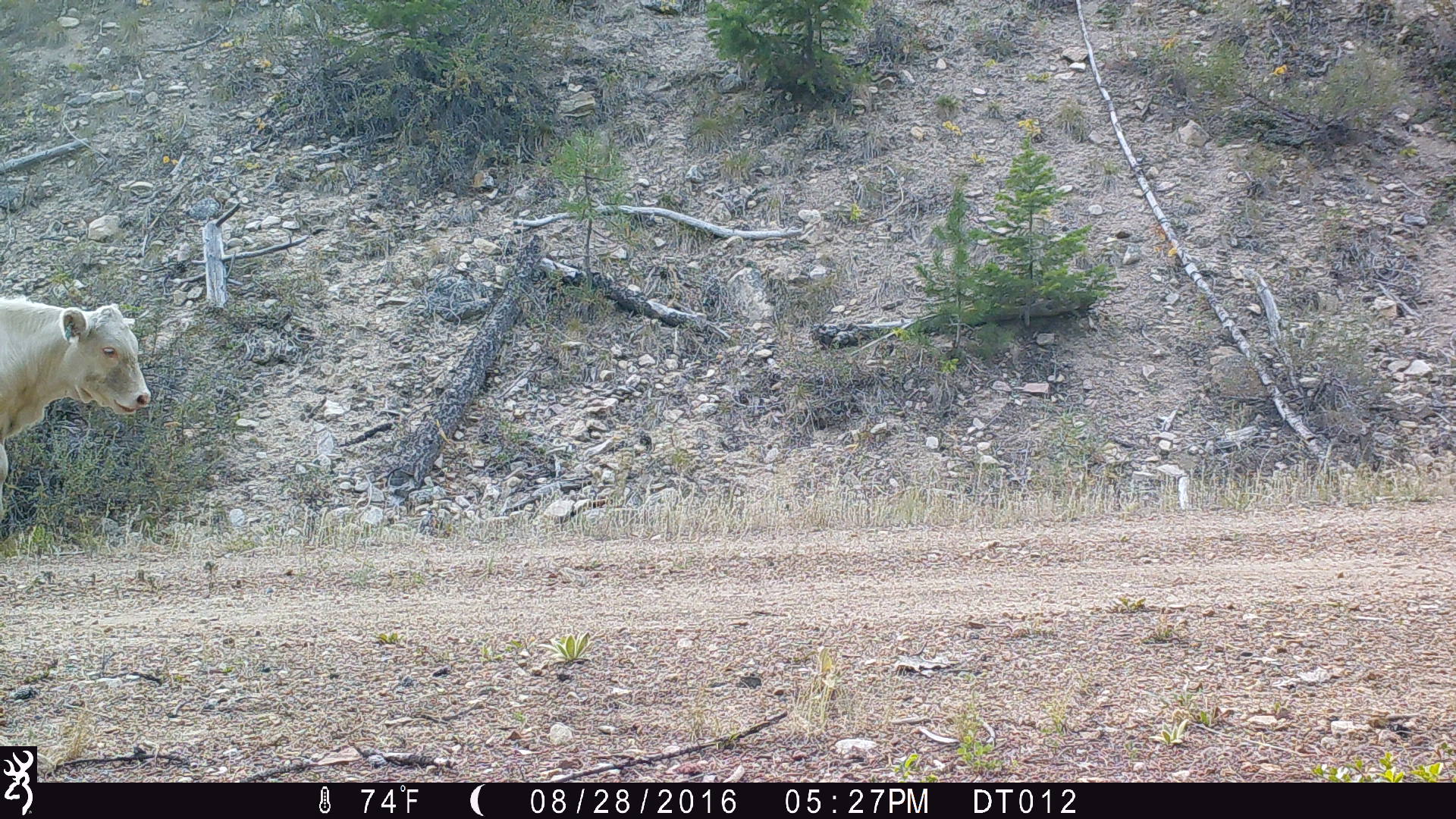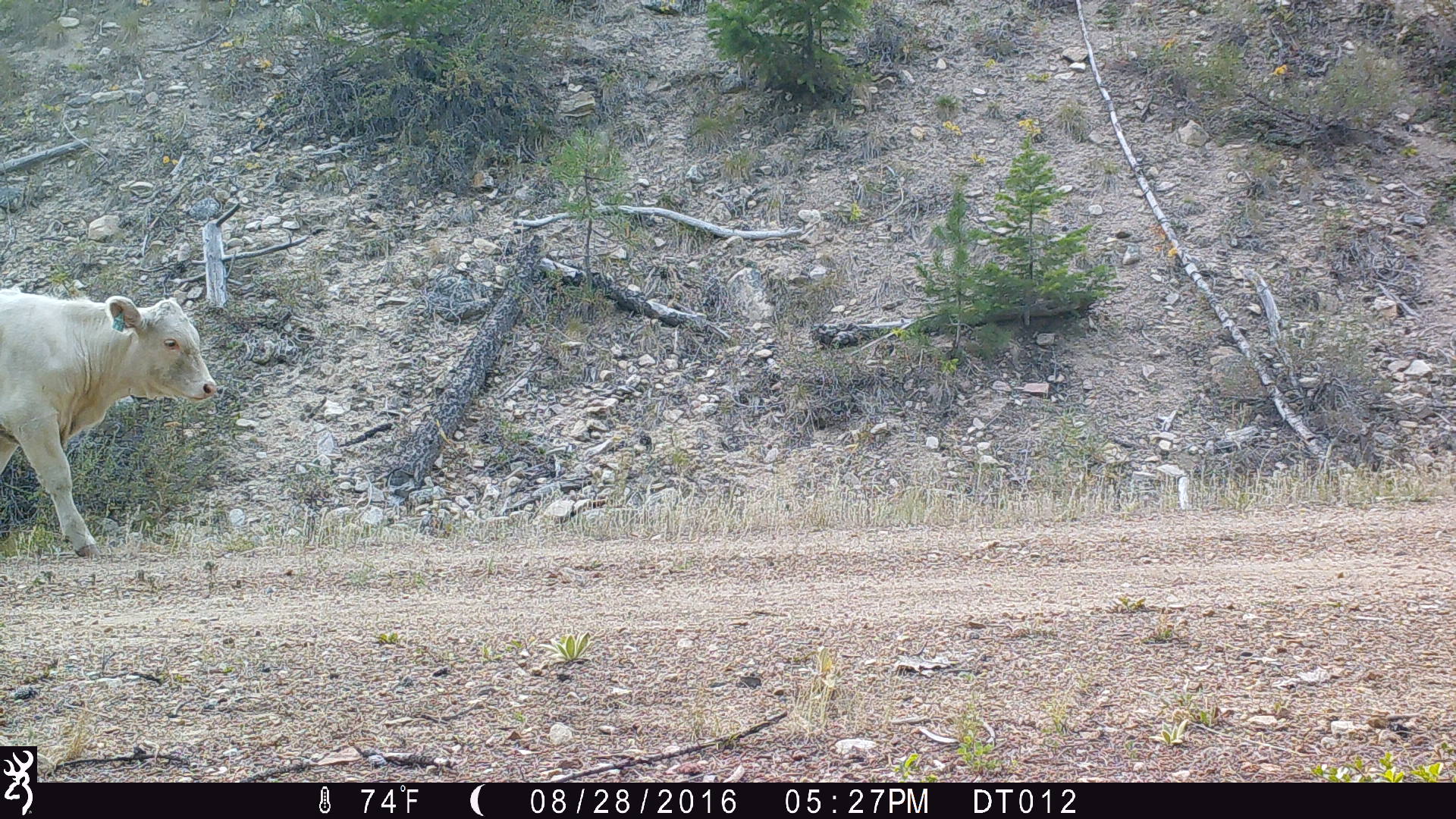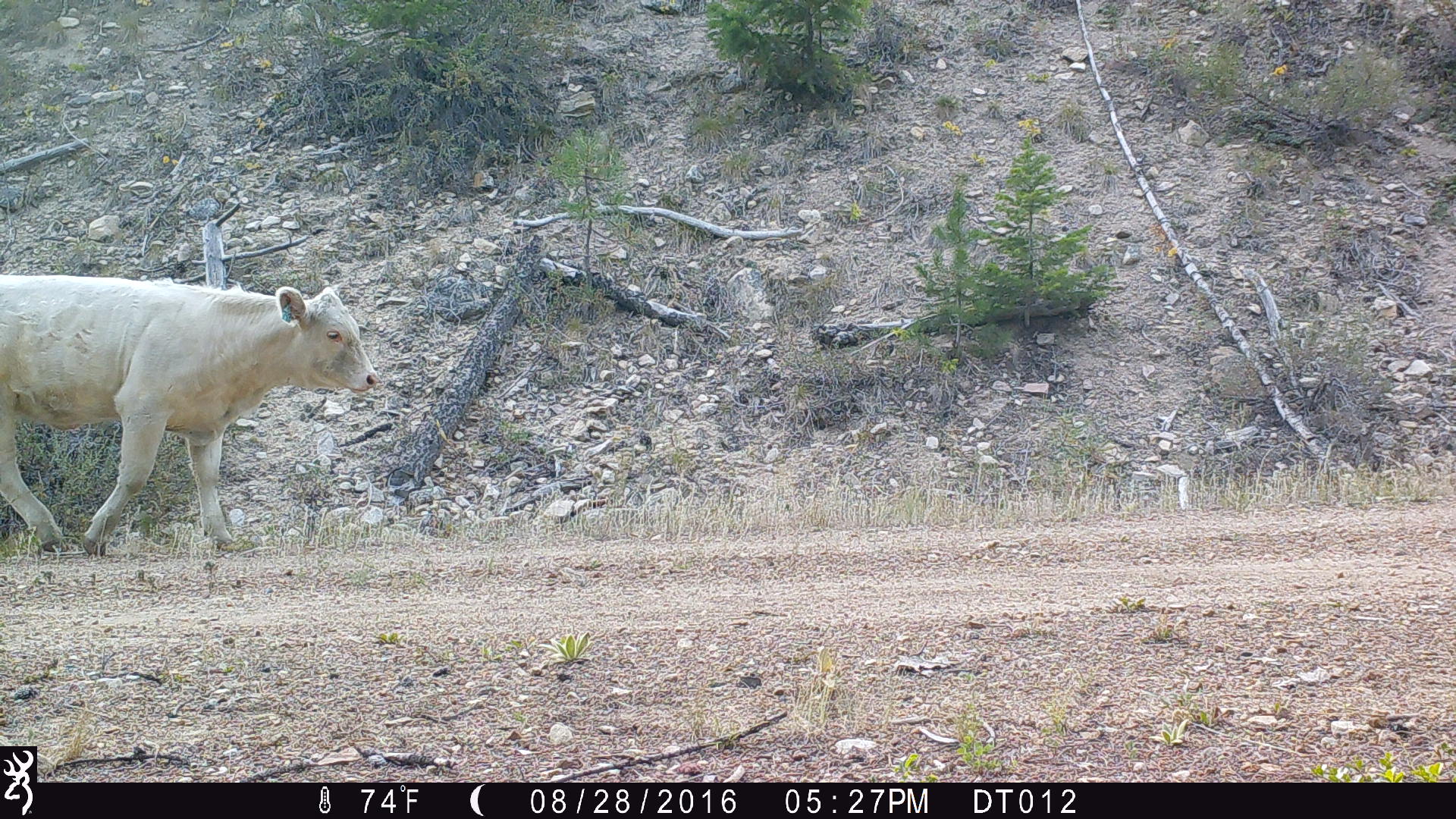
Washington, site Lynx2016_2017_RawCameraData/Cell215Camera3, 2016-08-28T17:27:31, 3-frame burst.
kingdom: Animalia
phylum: Chordata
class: Mammalia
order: Artiodactyla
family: Bovidae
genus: Bos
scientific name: Bos taurus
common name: domestic cattle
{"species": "domestic cattle (Bos taurus)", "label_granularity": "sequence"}